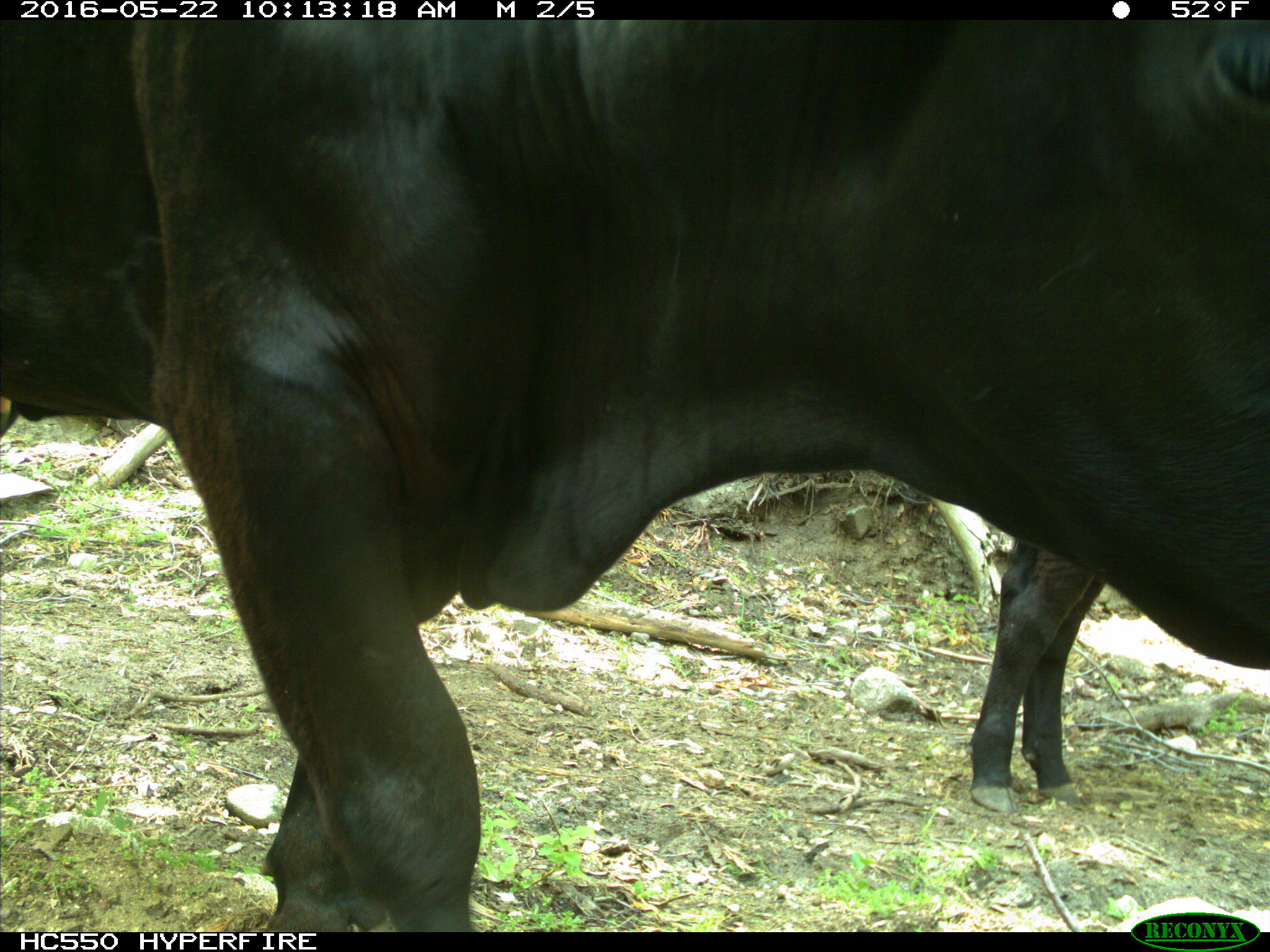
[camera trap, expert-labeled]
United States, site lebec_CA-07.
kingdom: Animalia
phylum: Chordata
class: Mammalia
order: Artiodactyla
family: Bovidae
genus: Bos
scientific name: Bos taurus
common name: domestic cow